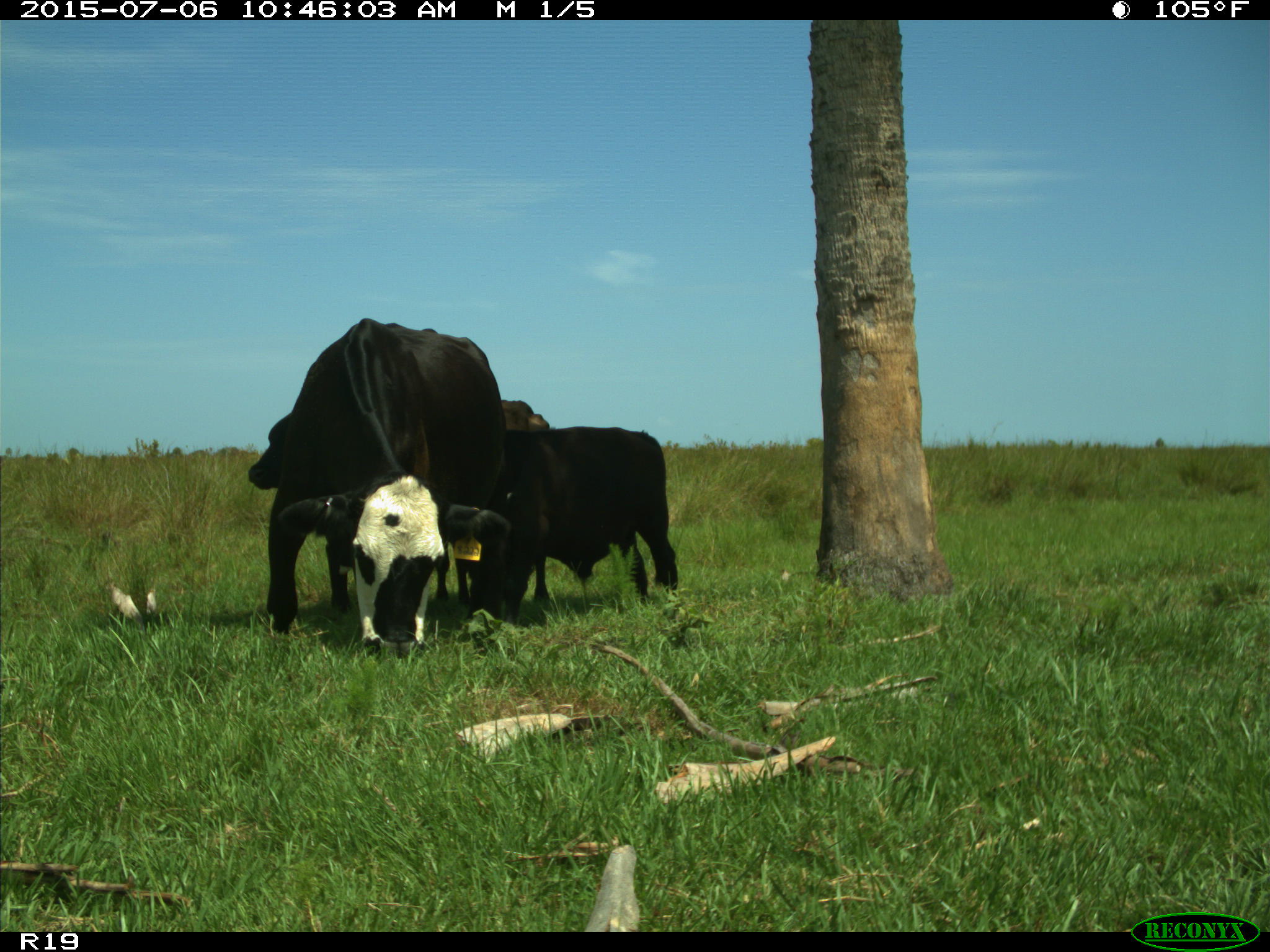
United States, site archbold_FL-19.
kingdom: Animalia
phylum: Chordata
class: Mammalia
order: Artiodactyla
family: Bovidae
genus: Bos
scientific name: Bos taurus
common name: domestic cow